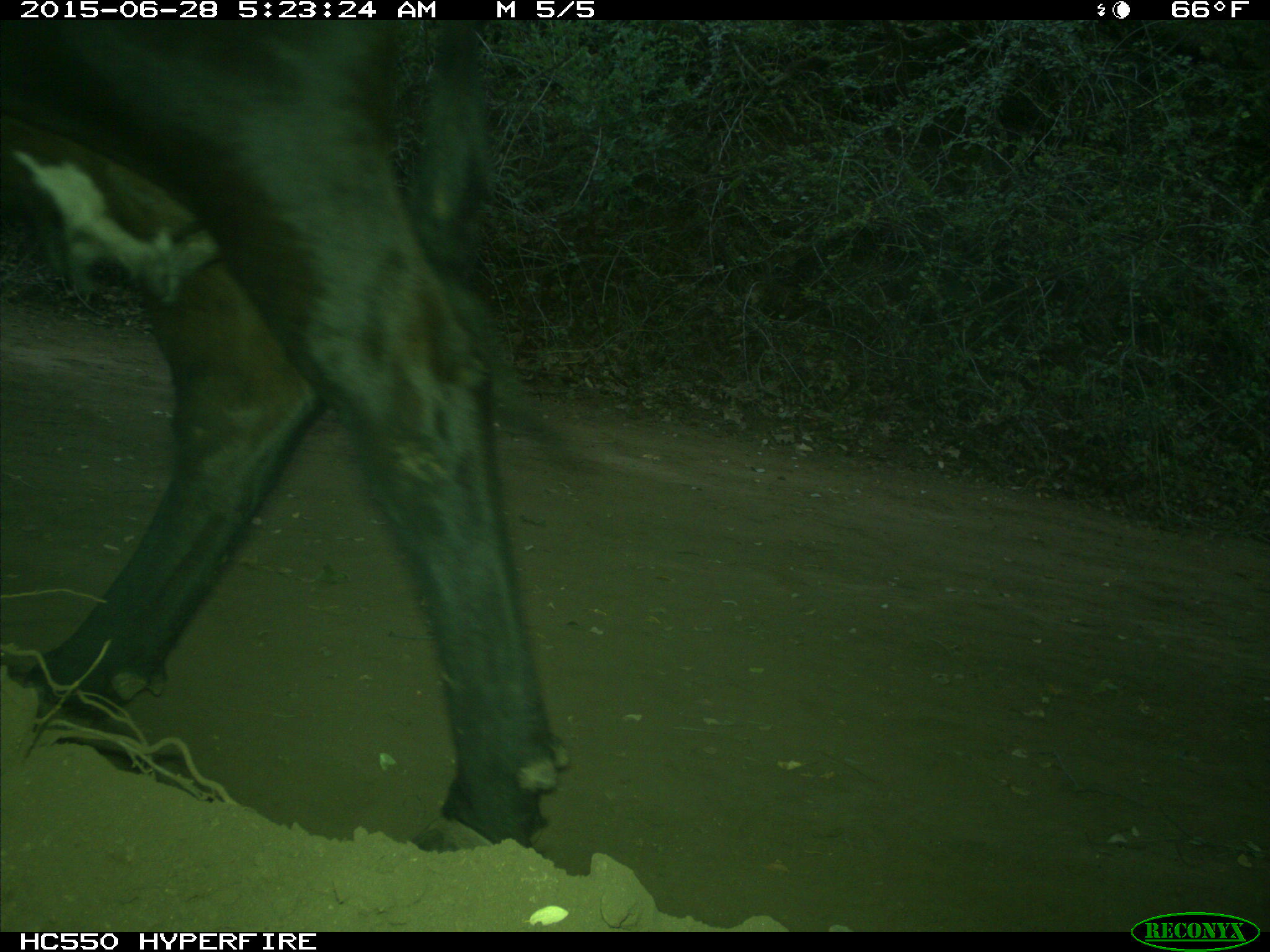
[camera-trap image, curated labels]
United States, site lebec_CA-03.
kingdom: Animalia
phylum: Chordata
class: Mammalia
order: Artiodactyla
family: Bovidae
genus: Bos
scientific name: Bos taurus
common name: domestic cow